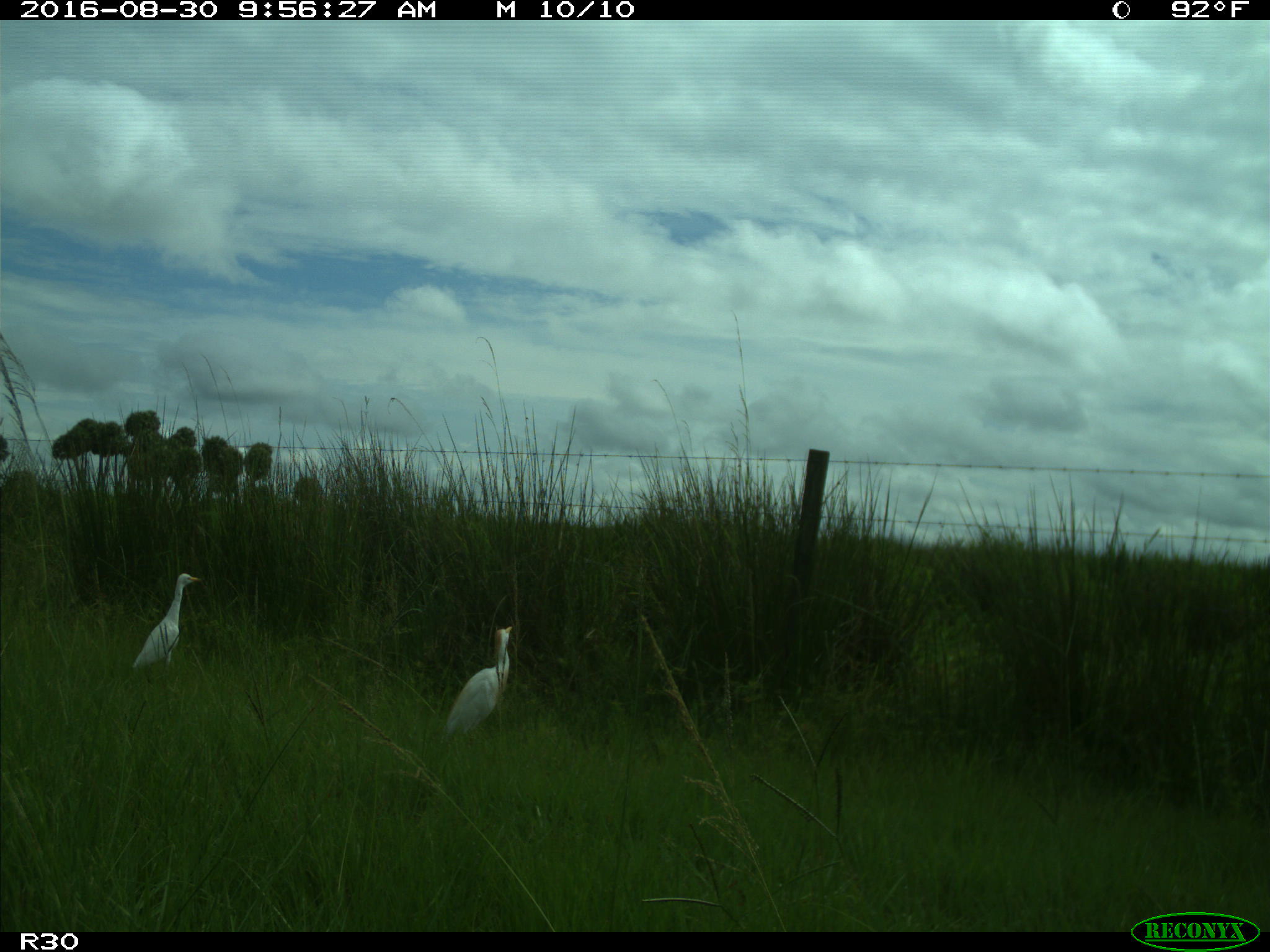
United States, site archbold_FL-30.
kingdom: Animalia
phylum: Chordata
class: Aves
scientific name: Aves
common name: birds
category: unidentified bird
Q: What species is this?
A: Unidentified bird (birds) (Aves).